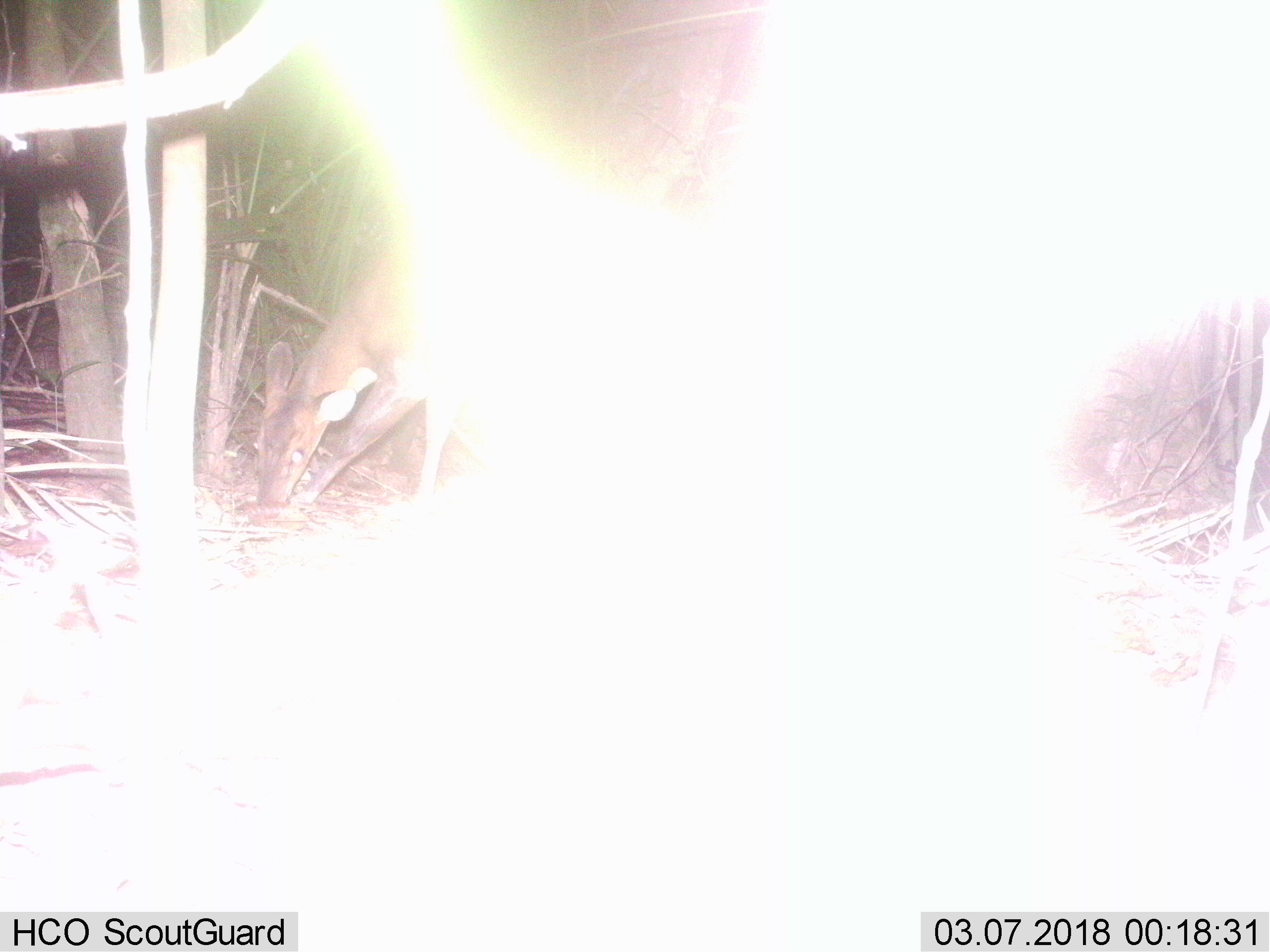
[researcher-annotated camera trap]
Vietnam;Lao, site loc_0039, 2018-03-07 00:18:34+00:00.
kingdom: Animalia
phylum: Chordata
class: Mammalia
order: Artiodactyla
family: Cervidae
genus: Muntiacus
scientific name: Muntiacus vuquangensis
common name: large-antlered muntjac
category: large antlered muntjac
Large antlered muntjac (large-antlered muntjac) (Muntiacus vuquangensis). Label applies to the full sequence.